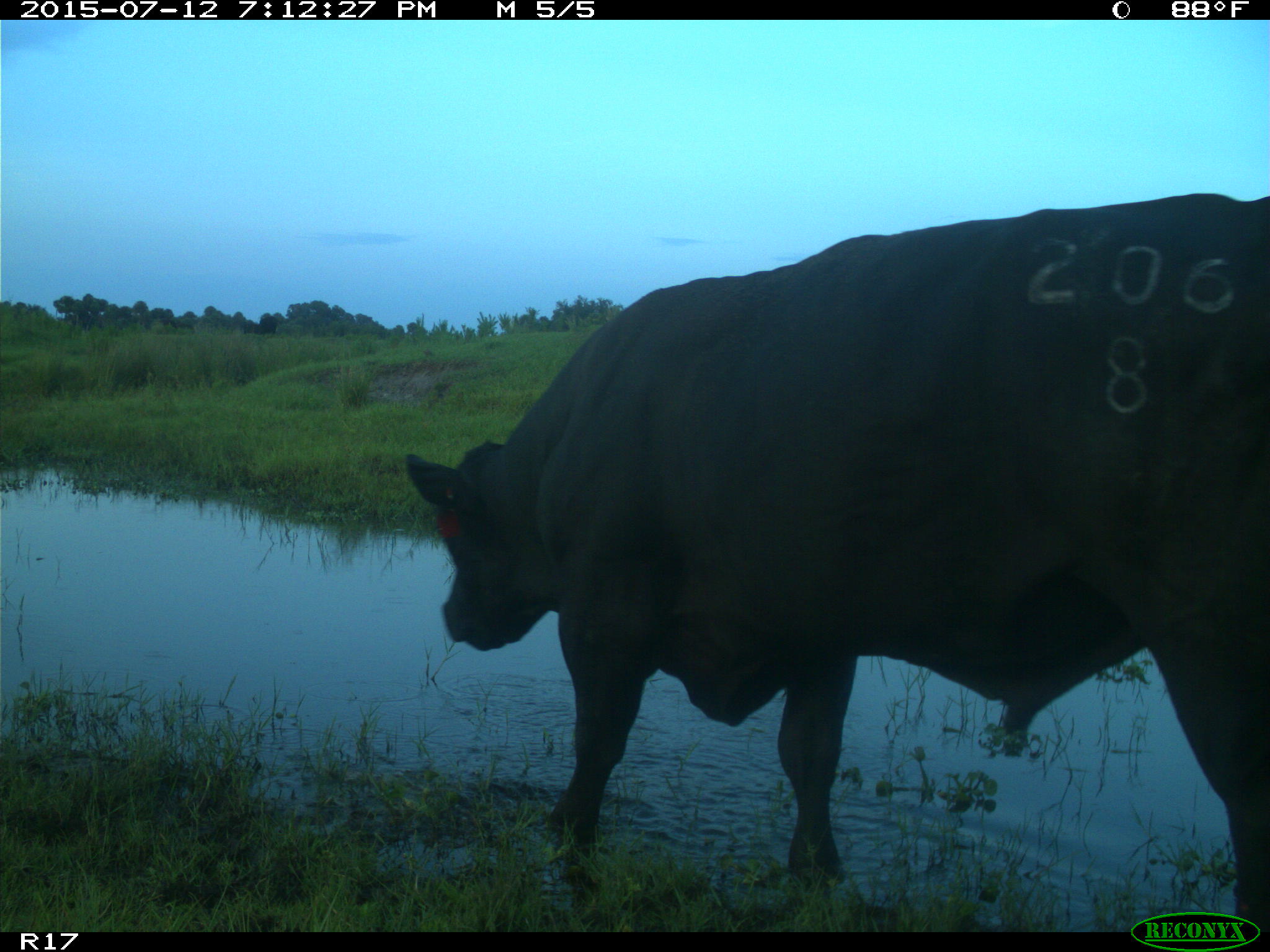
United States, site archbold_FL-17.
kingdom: Animalia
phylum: Chordata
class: Mammalia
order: Artiodactyla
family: Bovidae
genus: Bos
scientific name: Bos taurus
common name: domestic cow